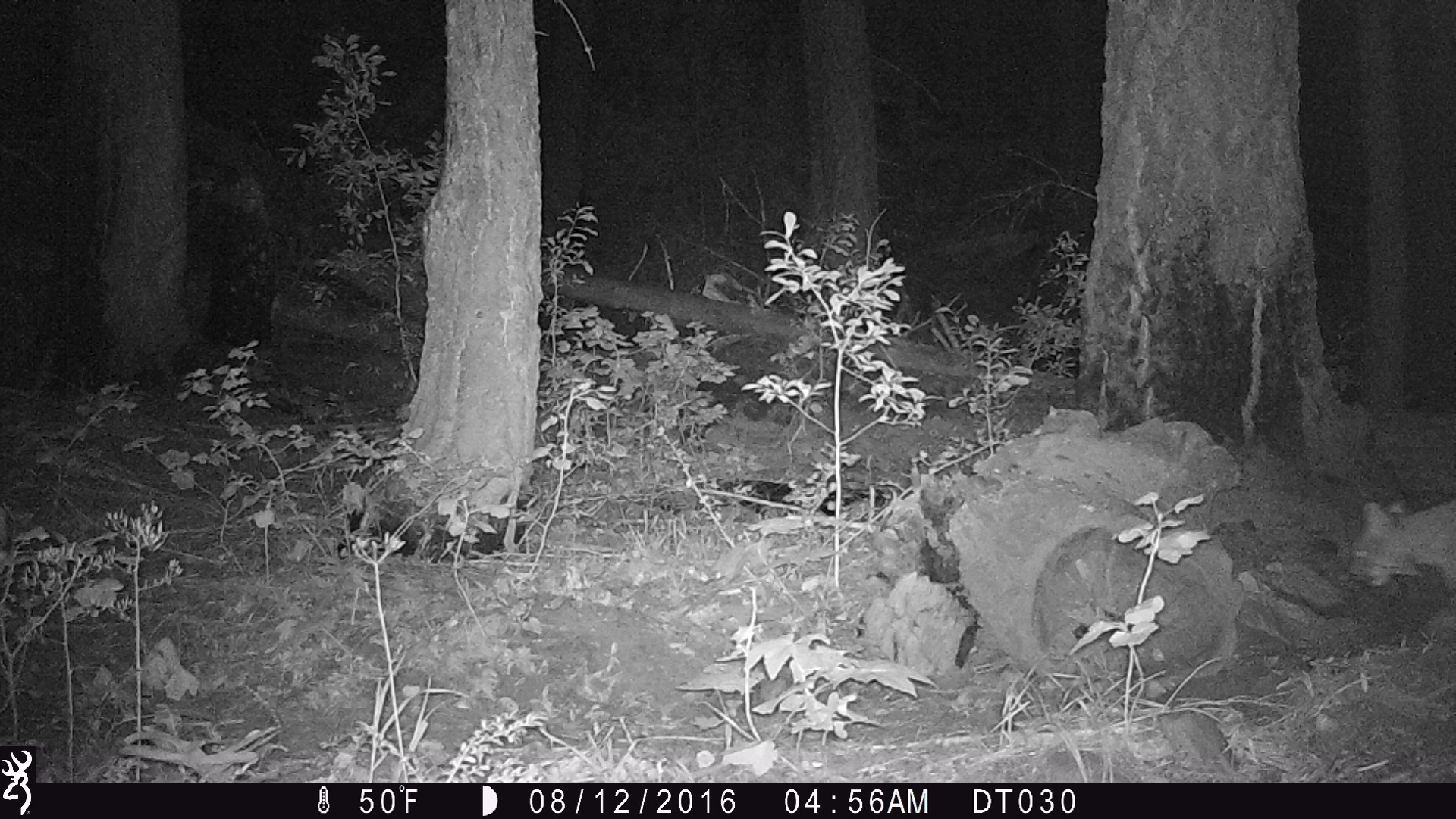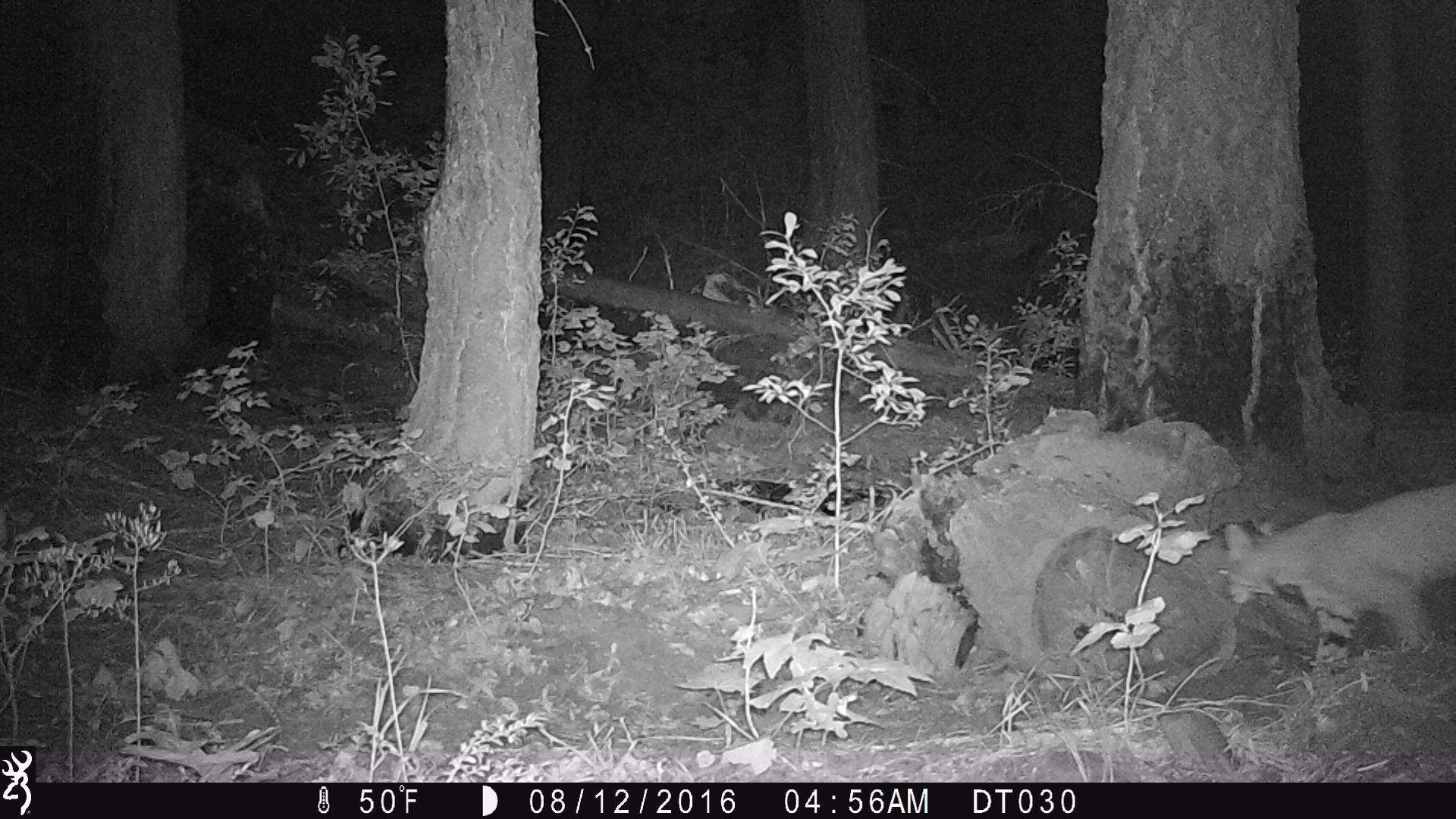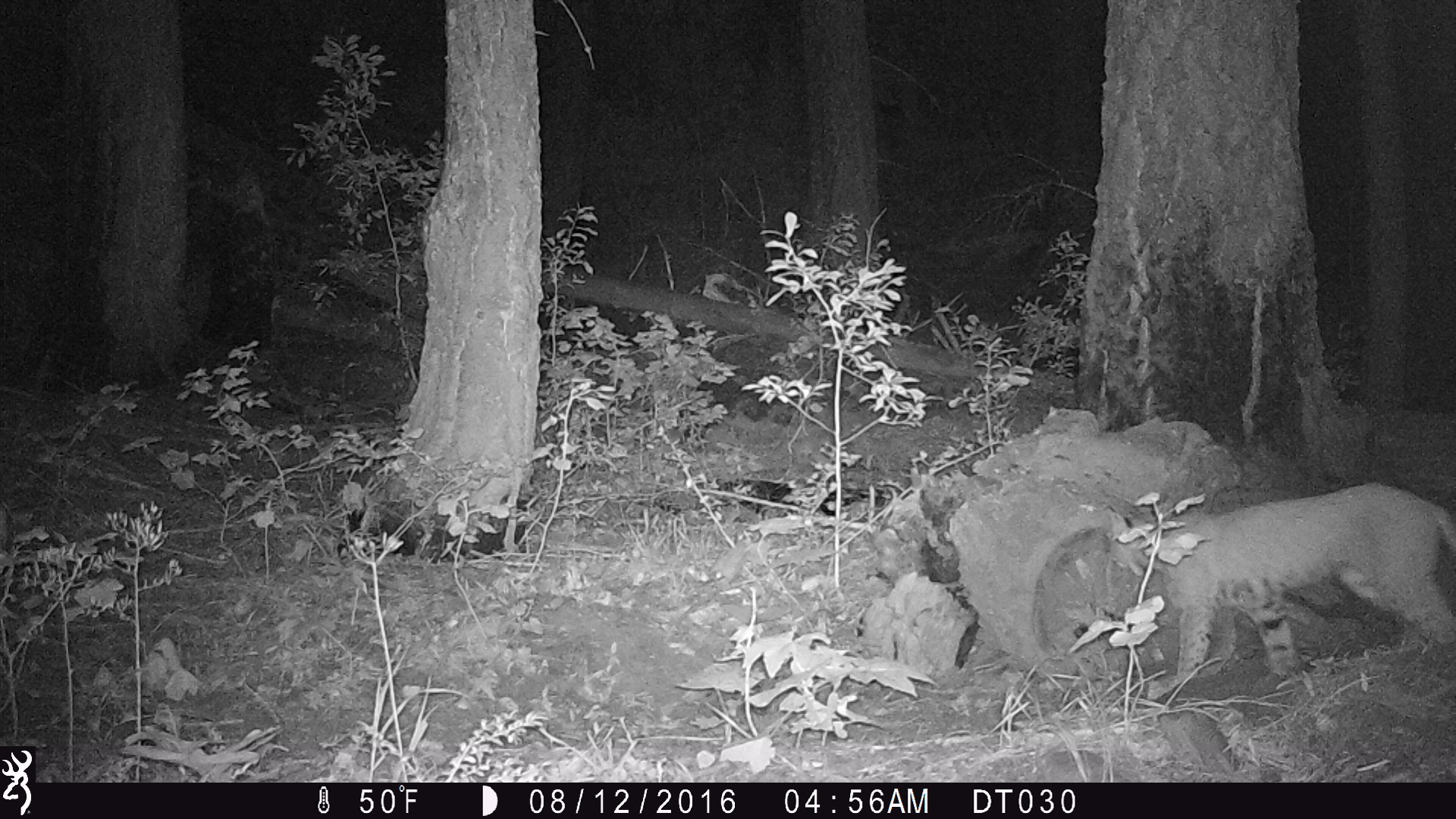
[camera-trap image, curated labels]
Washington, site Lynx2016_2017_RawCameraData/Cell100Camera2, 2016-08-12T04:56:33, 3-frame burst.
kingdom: Animalia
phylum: Chordata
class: Mammalia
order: Carnivora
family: Felidae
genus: Lynx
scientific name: Lynx rufus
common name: bobcat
Lynx rufus (bobcat). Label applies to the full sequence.